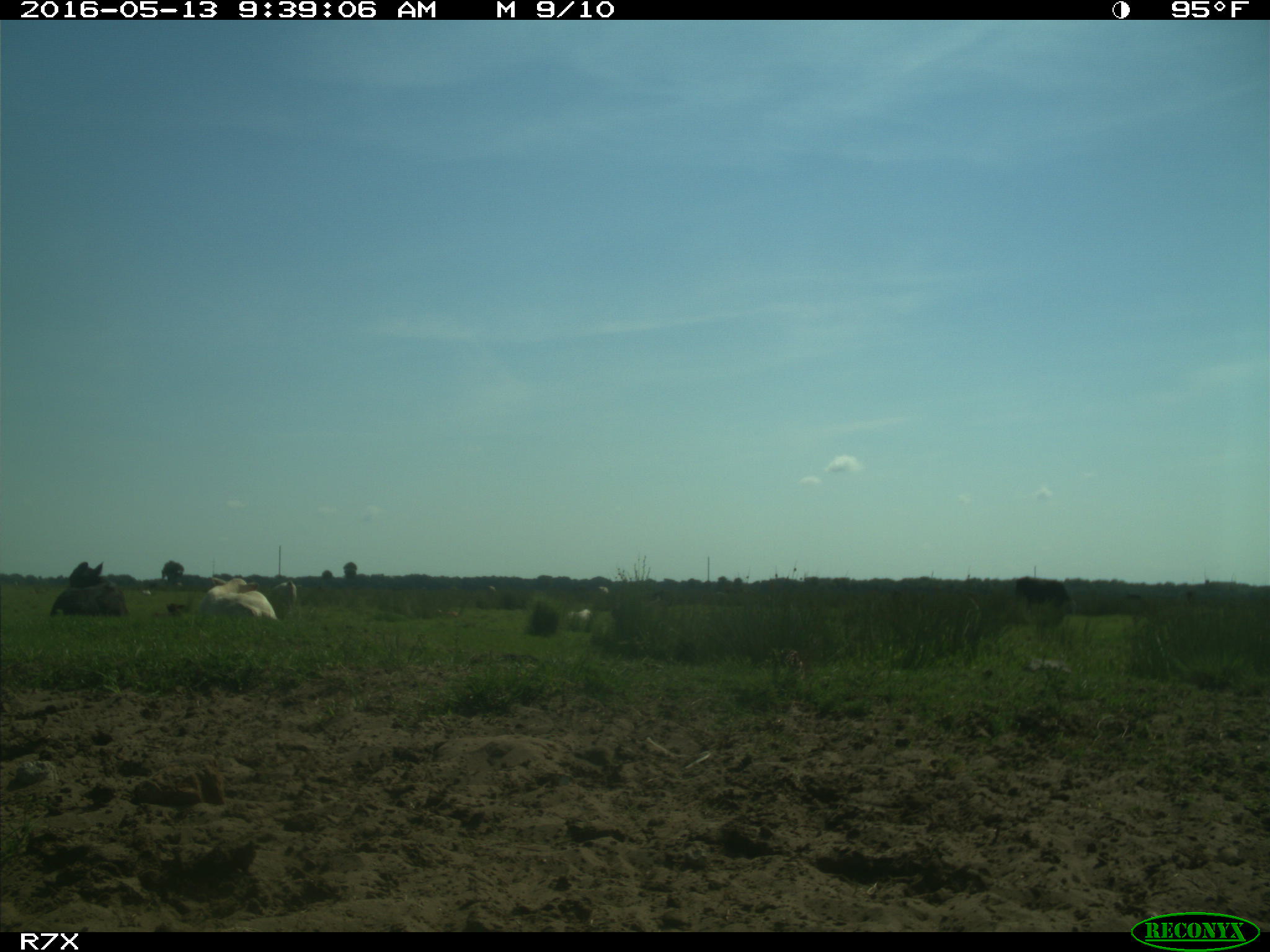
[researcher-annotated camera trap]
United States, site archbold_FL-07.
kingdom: Animalia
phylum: Chordata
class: Mammalia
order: Artiodactyla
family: Bovidae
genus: Bos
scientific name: Bos taurus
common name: domestic cow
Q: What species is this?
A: Bos taurus (domestic cow).